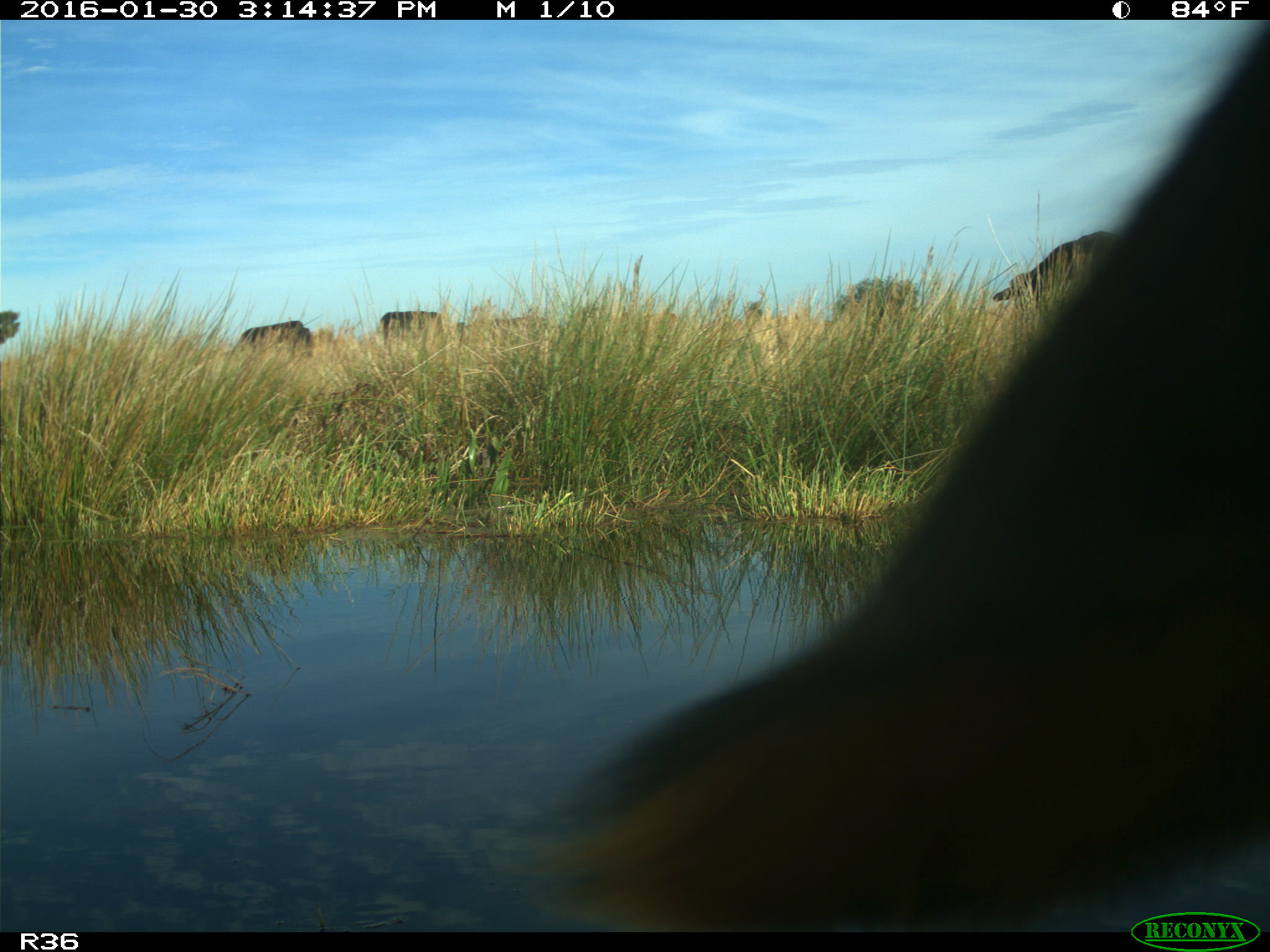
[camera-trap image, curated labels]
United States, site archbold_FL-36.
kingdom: Animalia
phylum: Chordata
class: Mammalia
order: Artiodactyla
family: Bovidae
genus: Bos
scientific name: Bos taurus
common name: domestic cow